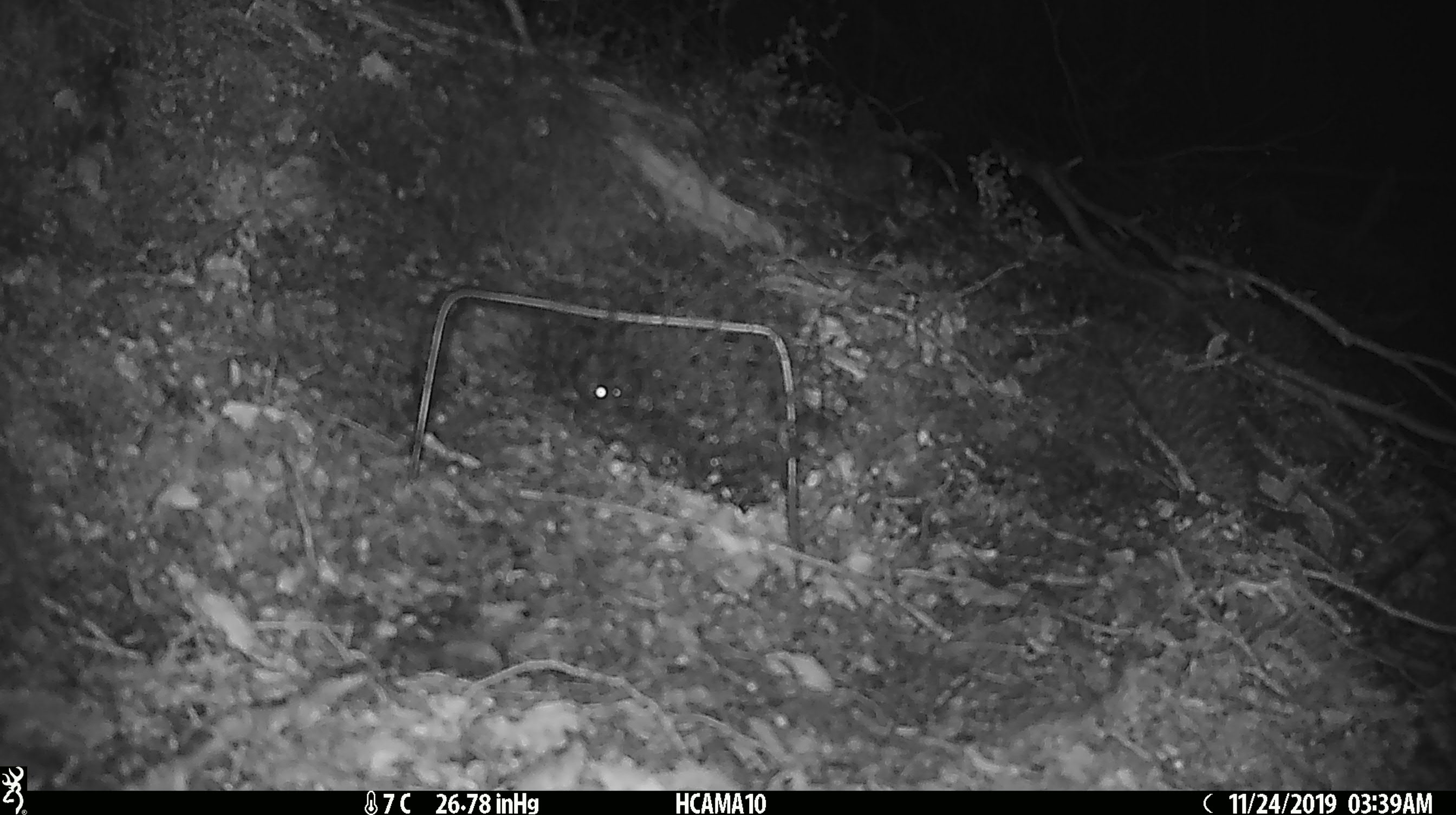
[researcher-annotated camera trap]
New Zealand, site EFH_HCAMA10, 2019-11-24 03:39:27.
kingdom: Animalia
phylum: Chordata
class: Mammalia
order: Rodentia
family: Muridae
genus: Mus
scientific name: Mus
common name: mouse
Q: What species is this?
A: Mouse (Mus).